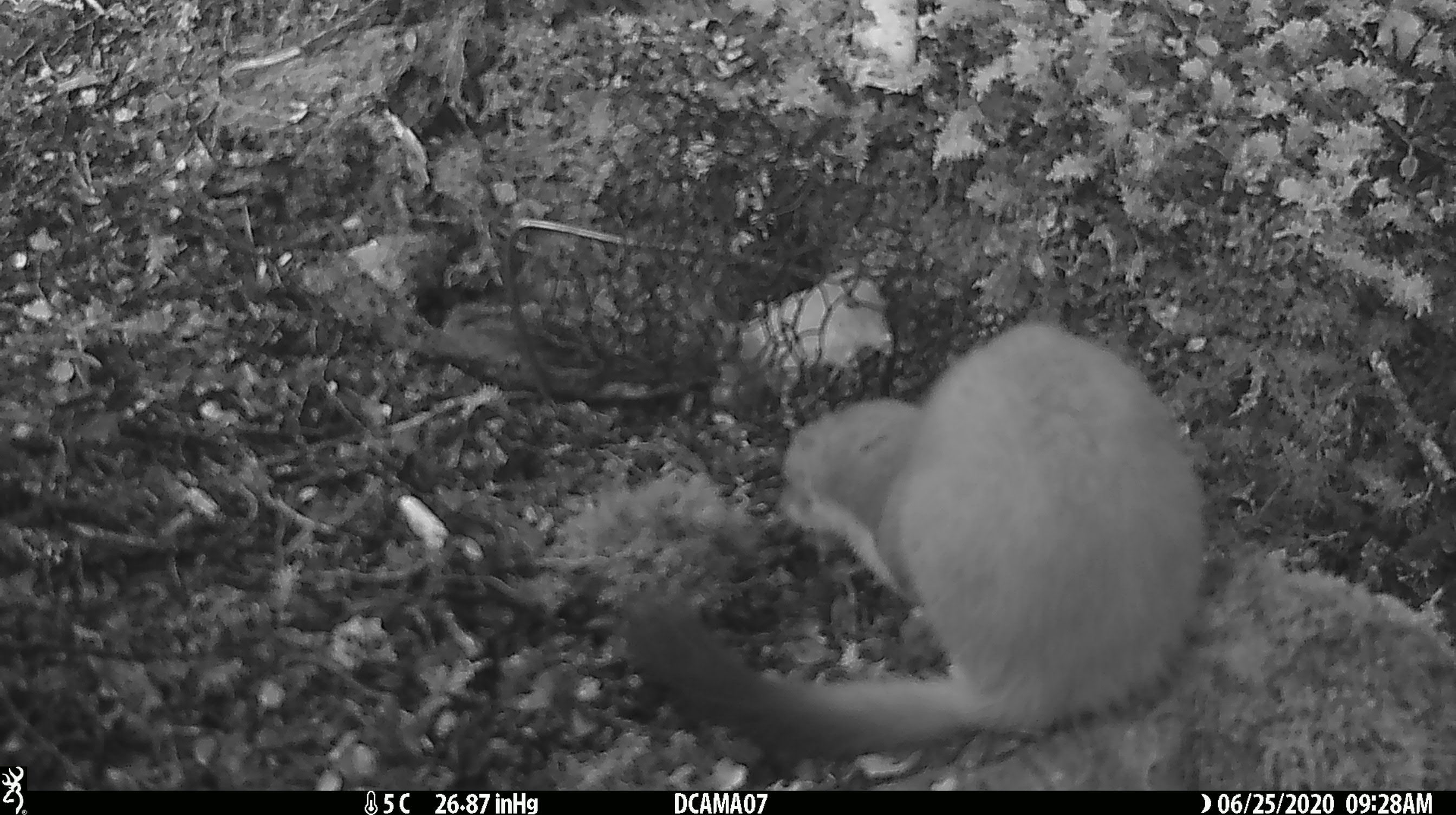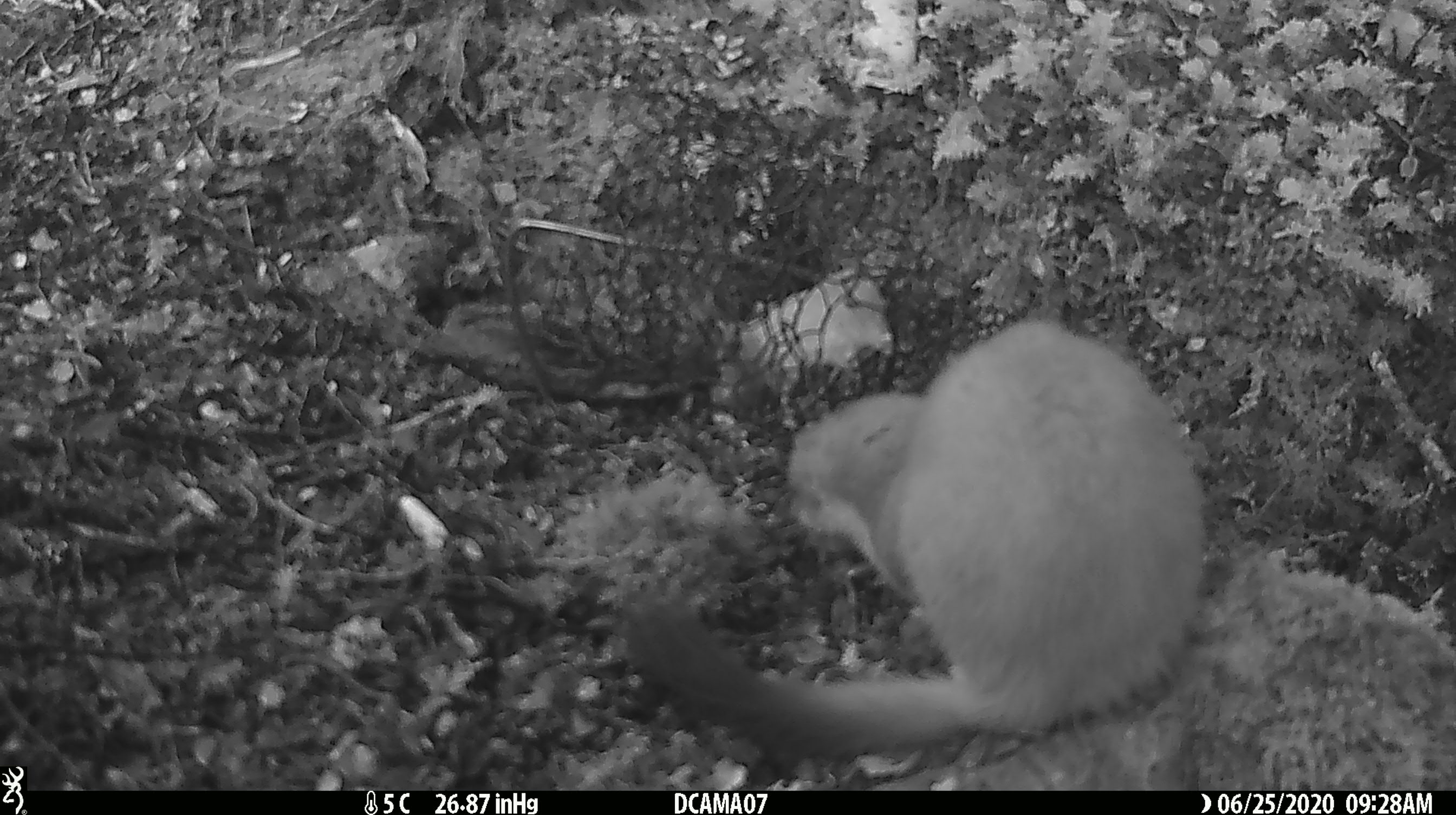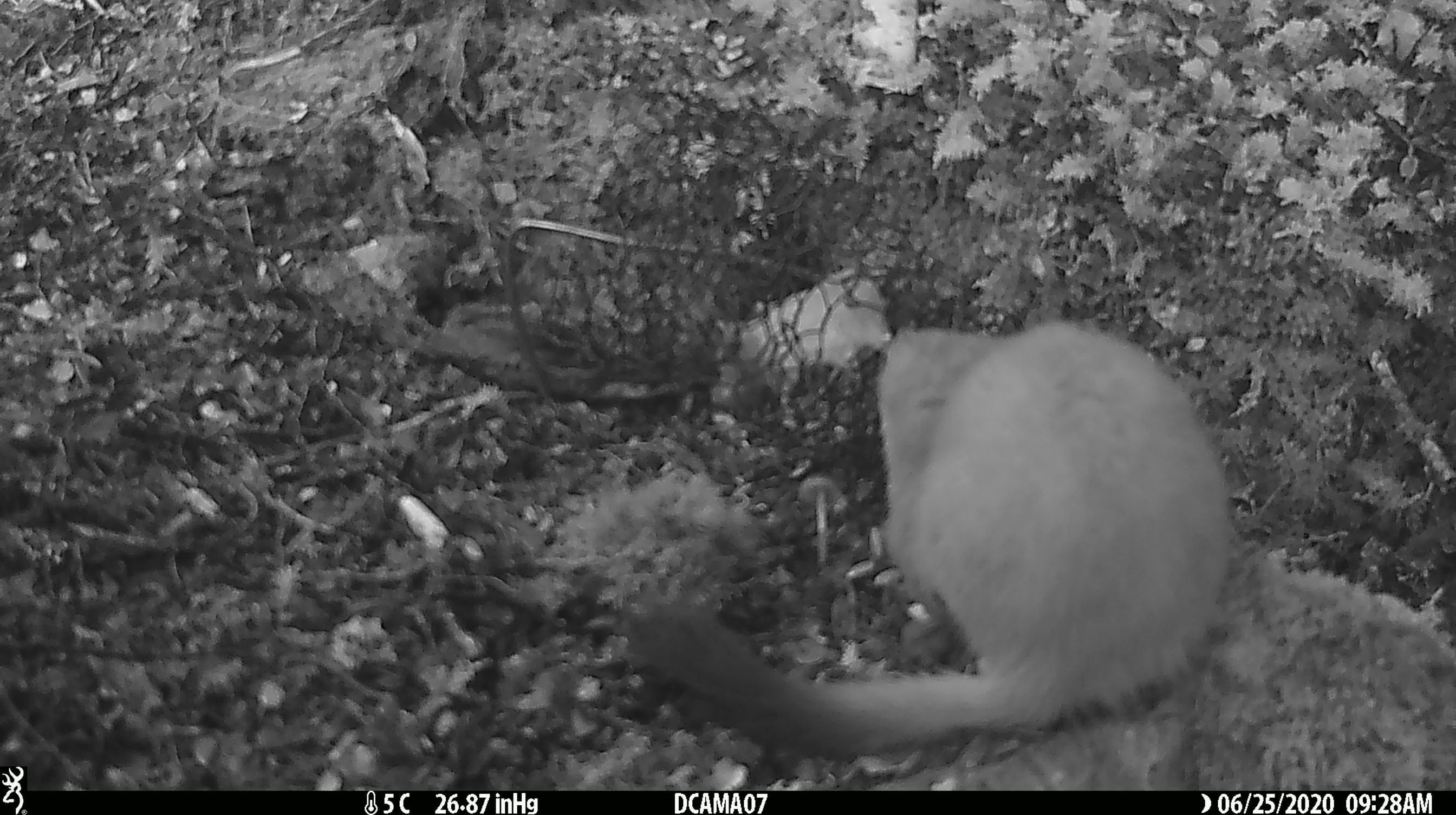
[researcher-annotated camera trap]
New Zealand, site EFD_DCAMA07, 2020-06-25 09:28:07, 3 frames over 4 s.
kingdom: Animalia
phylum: Chordata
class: Mammalia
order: Carnivora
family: Mustelidae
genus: Mustela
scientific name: Mustela erminea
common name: stoat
Stoat (Mustela erminea).